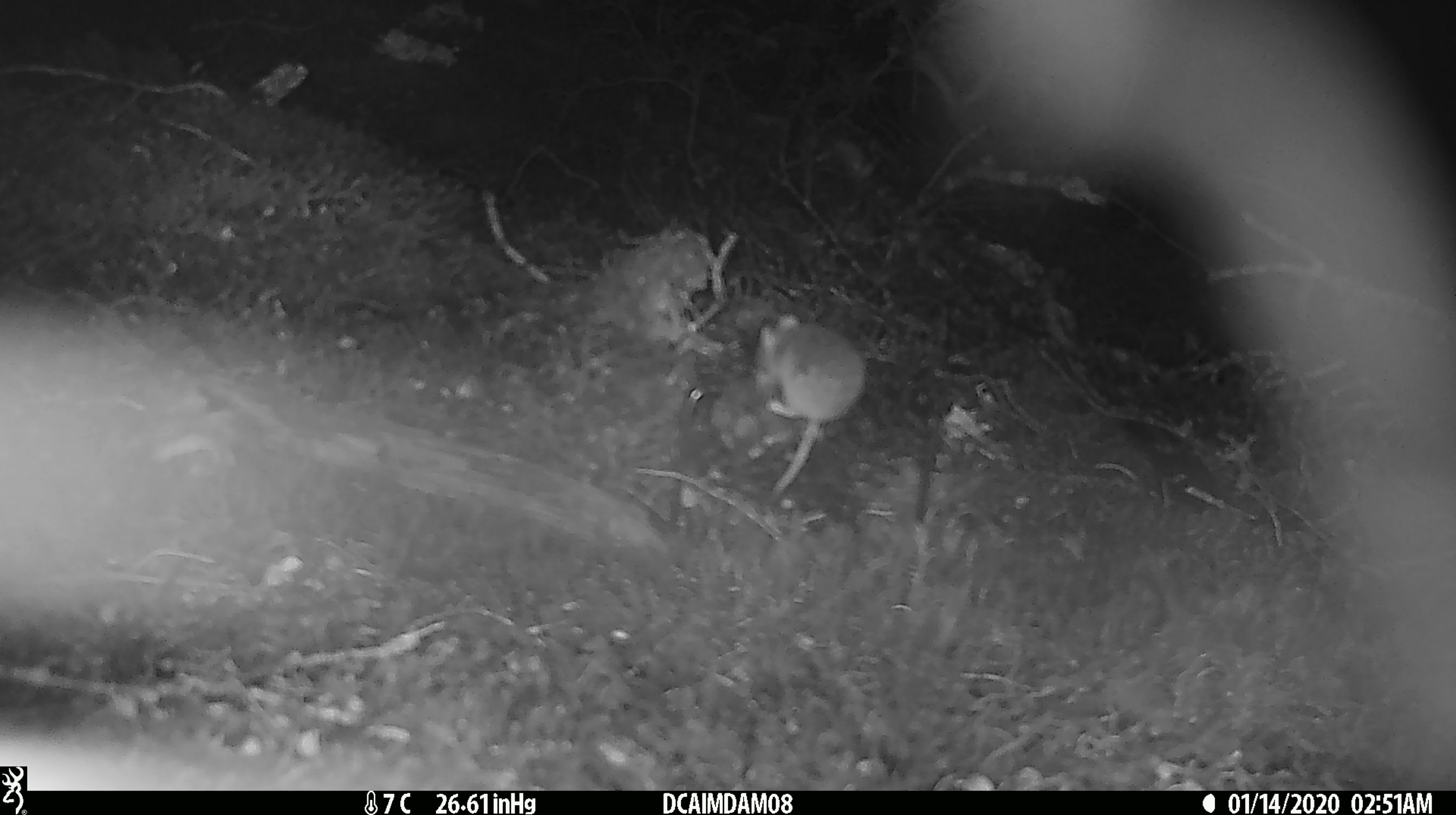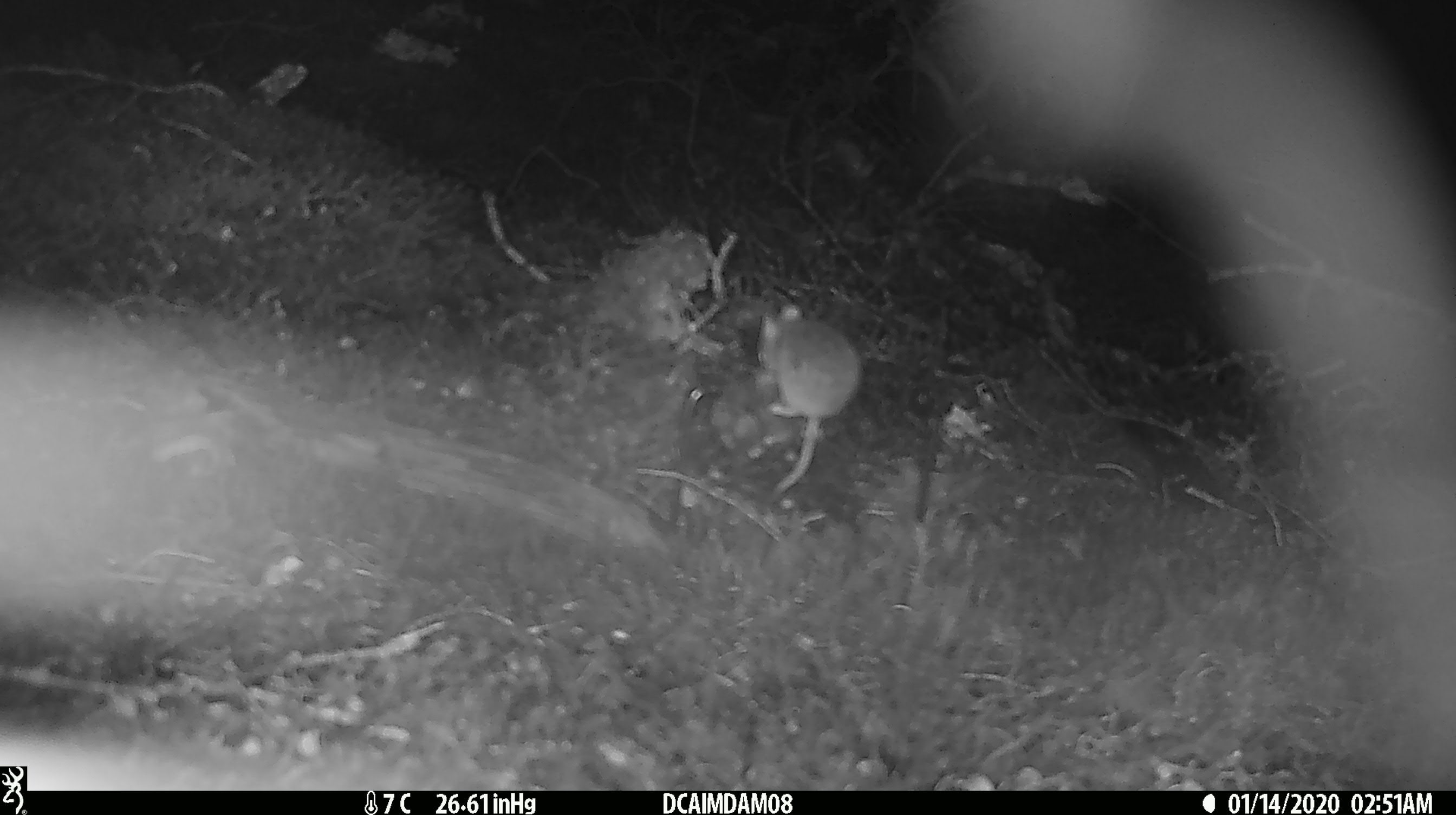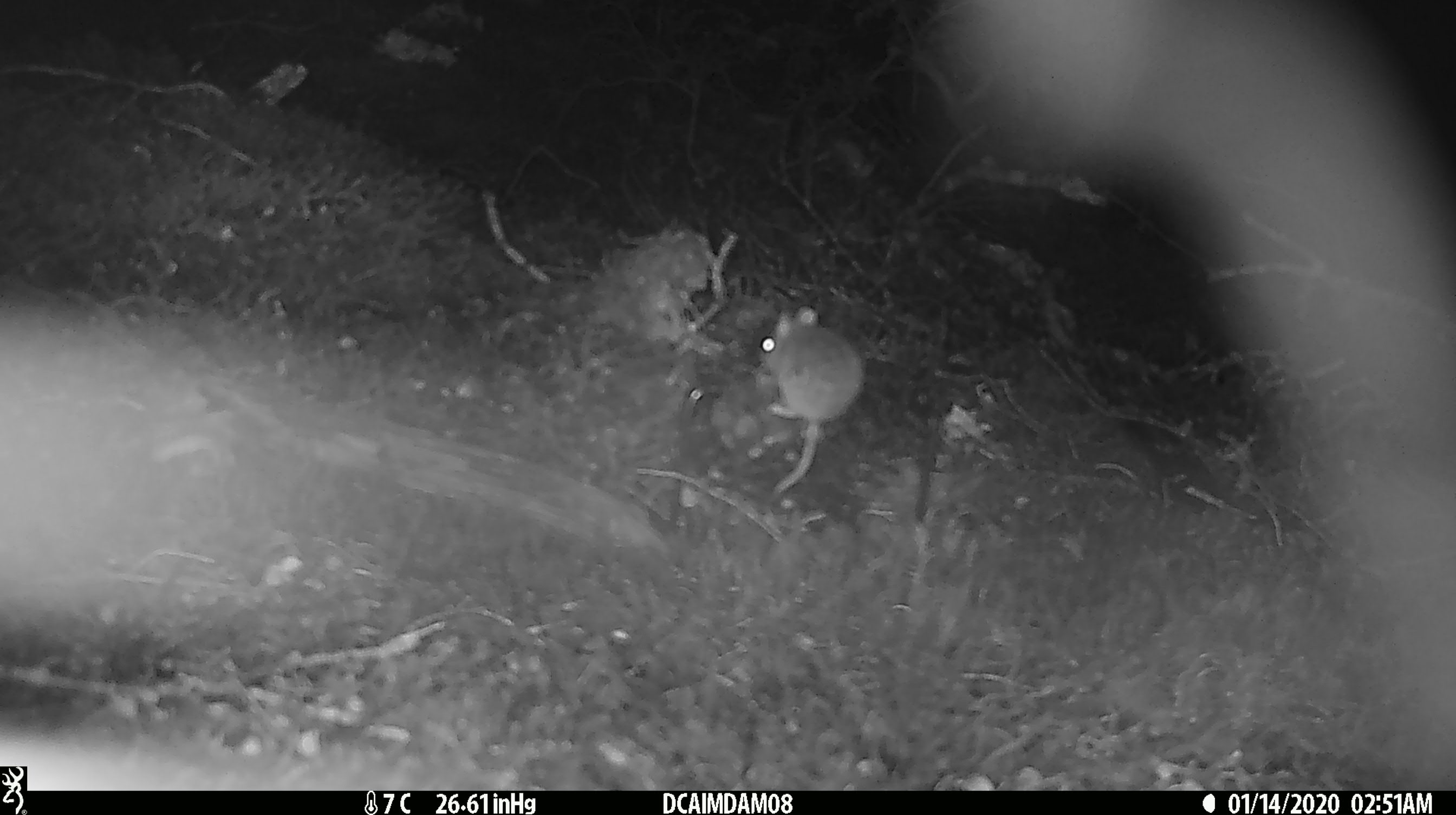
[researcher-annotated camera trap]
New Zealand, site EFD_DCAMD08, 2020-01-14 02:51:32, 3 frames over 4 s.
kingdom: Animalia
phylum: Chordata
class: Mammalia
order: Rodentia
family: Muridae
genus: Mus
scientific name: Mus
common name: mouse